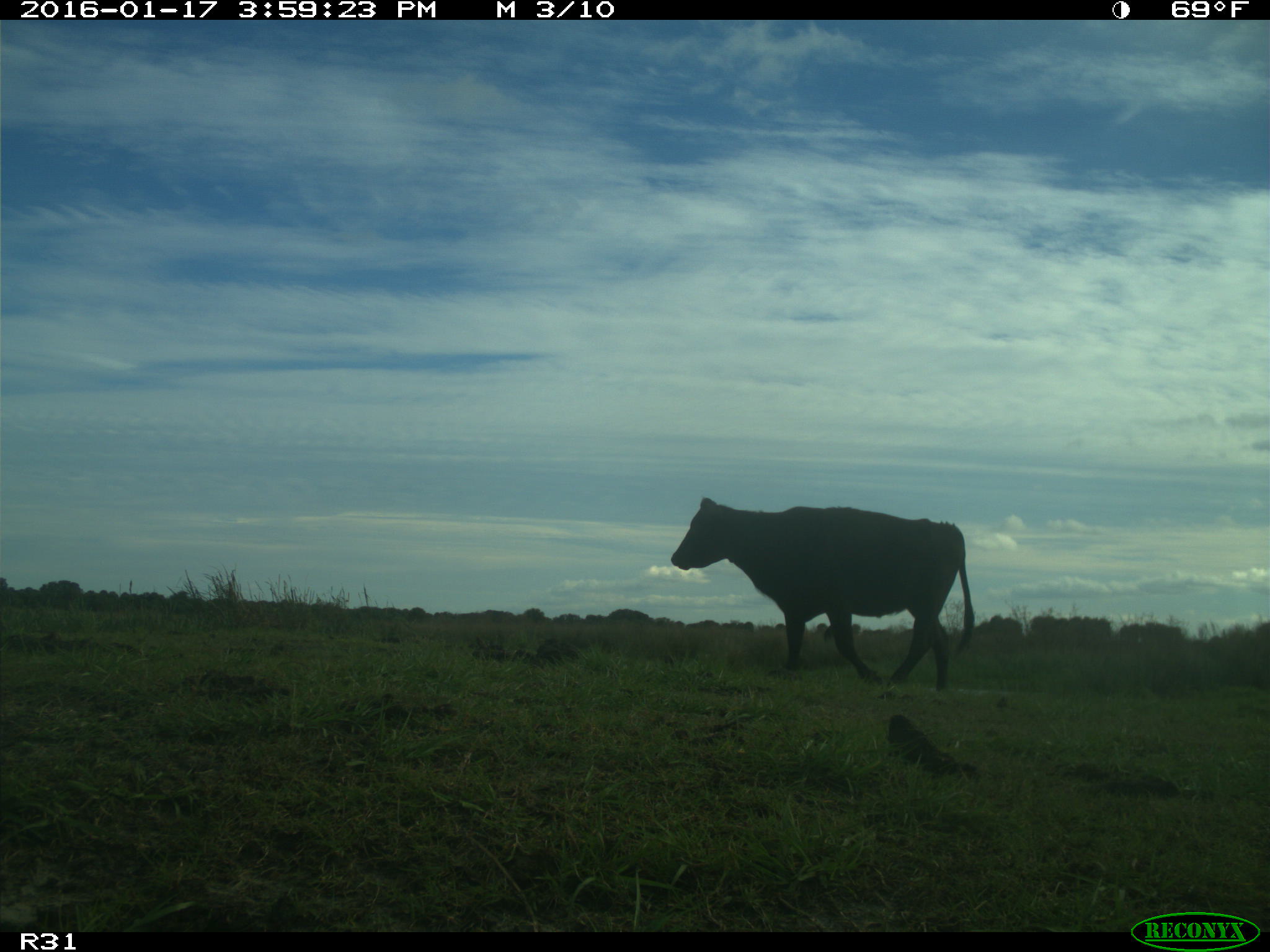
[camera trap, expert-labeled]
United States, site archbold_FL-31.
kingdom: Animalia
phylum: Chordata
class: Mammalia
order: Artiodactyla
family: Bovidae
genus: Bos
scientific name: Bos taurus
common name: domestic cow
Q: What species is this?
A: Bos taurus (domestic cow).